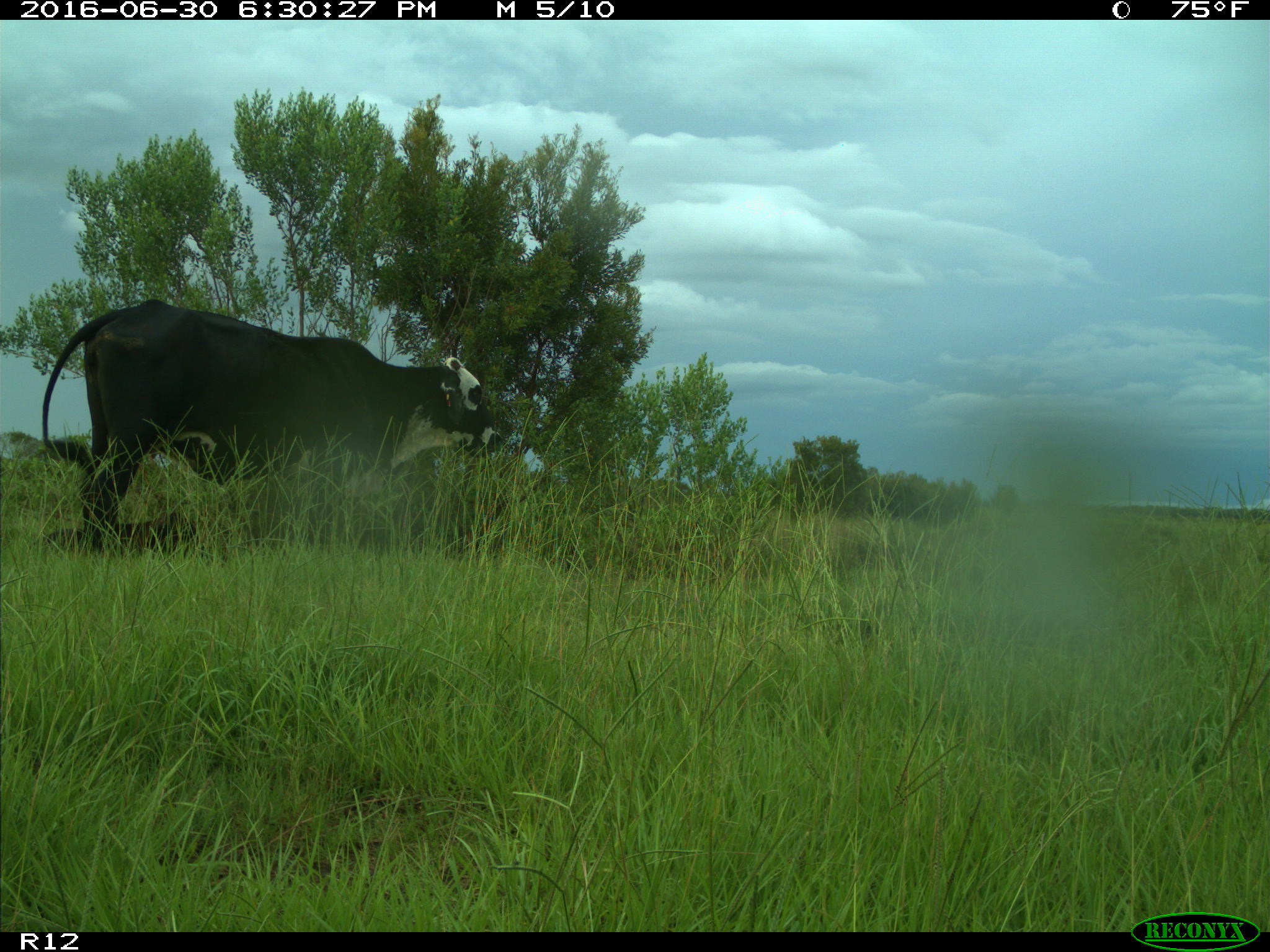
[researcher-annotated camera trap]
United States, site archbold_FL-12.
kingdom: Animalia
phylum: Chordata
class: Mammalia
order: Artiodactyla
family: Bovidae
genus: Bos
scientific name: Bos taurus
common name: domestic cow